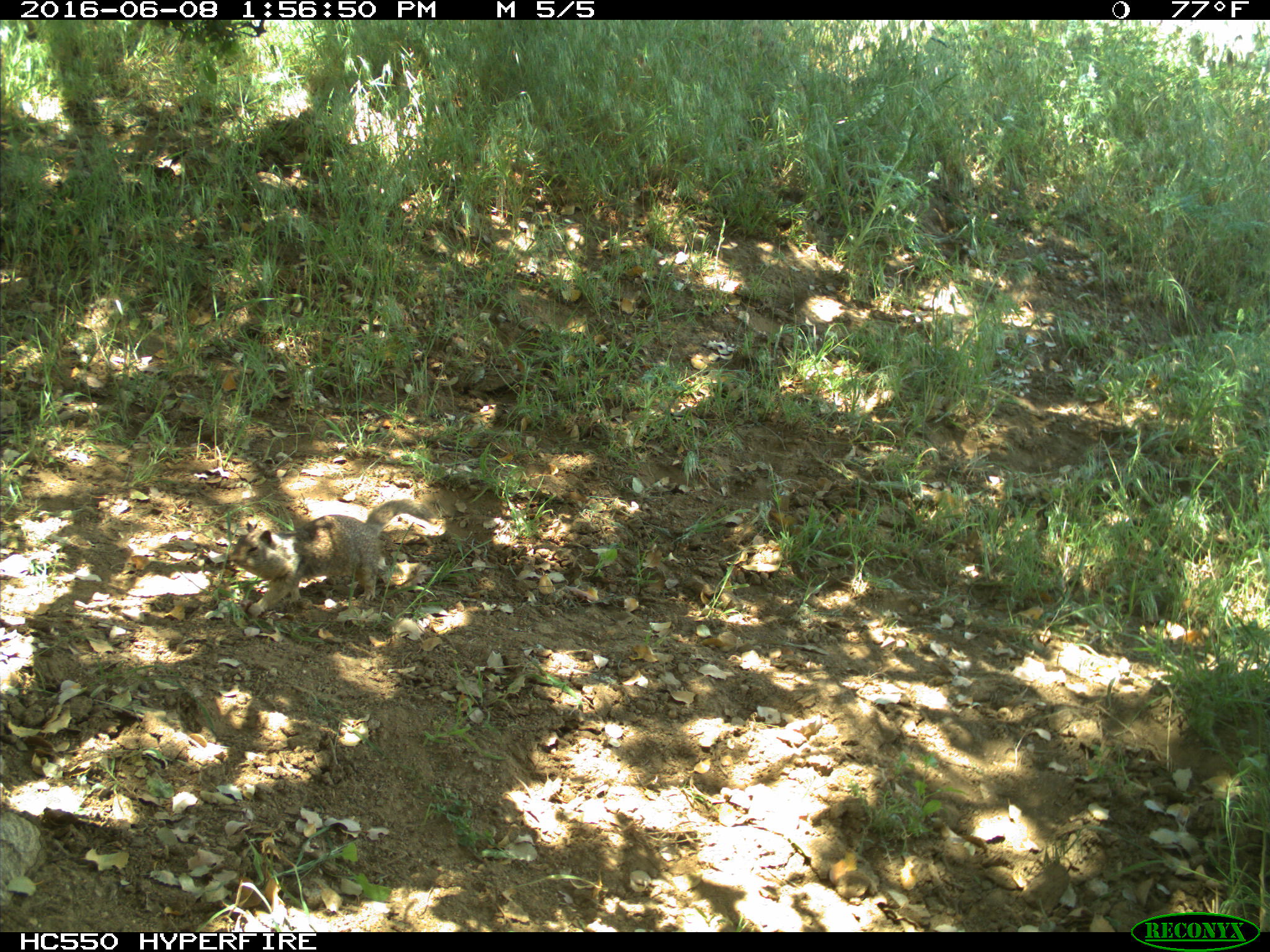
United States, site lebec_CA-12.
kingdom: Animalia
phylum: Chordata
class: Mammalia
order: Rodentia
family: Sciuridae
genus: Otospermophilus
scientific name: Otospermophilus beecheyi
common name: california ground squirrel